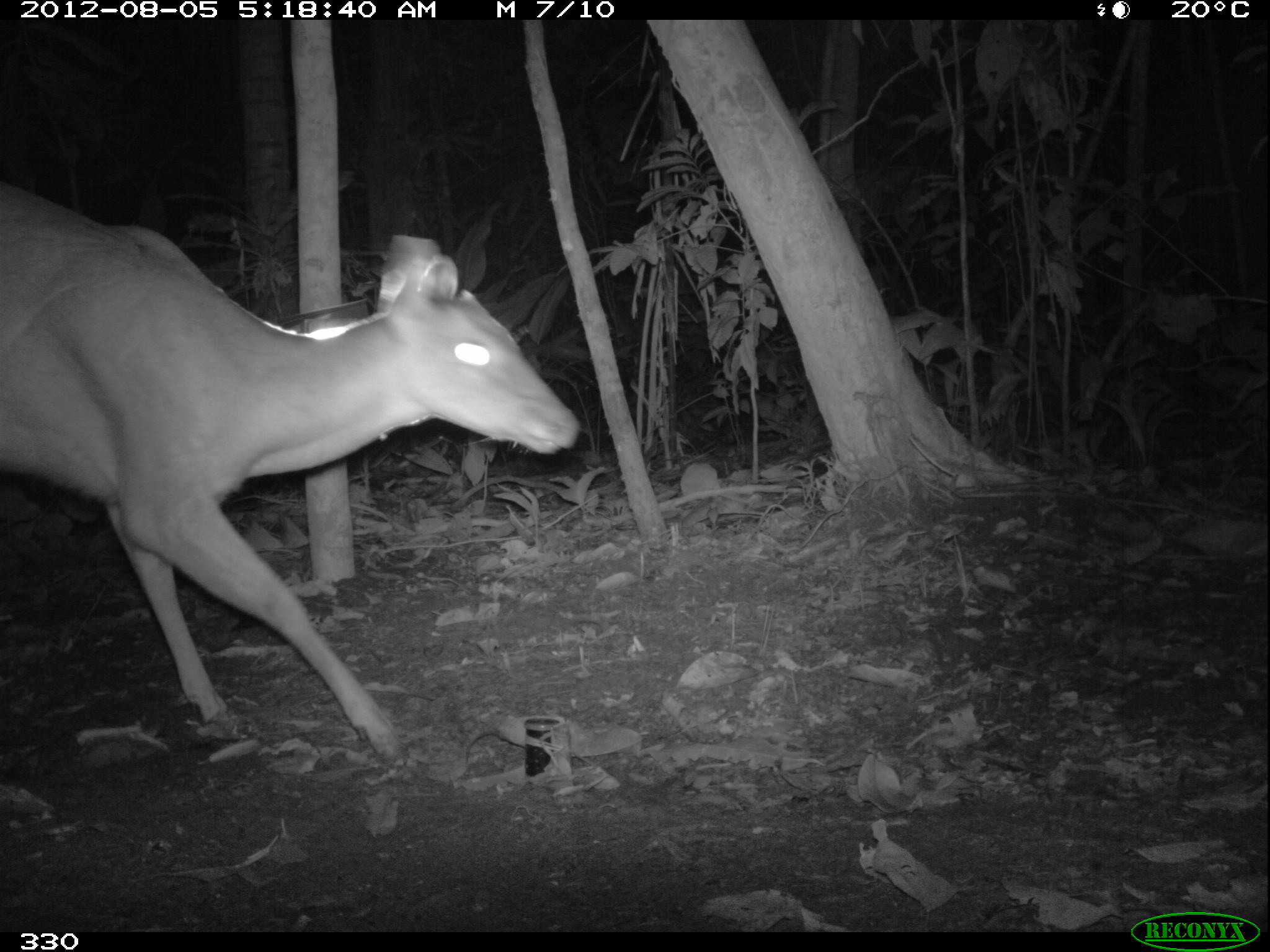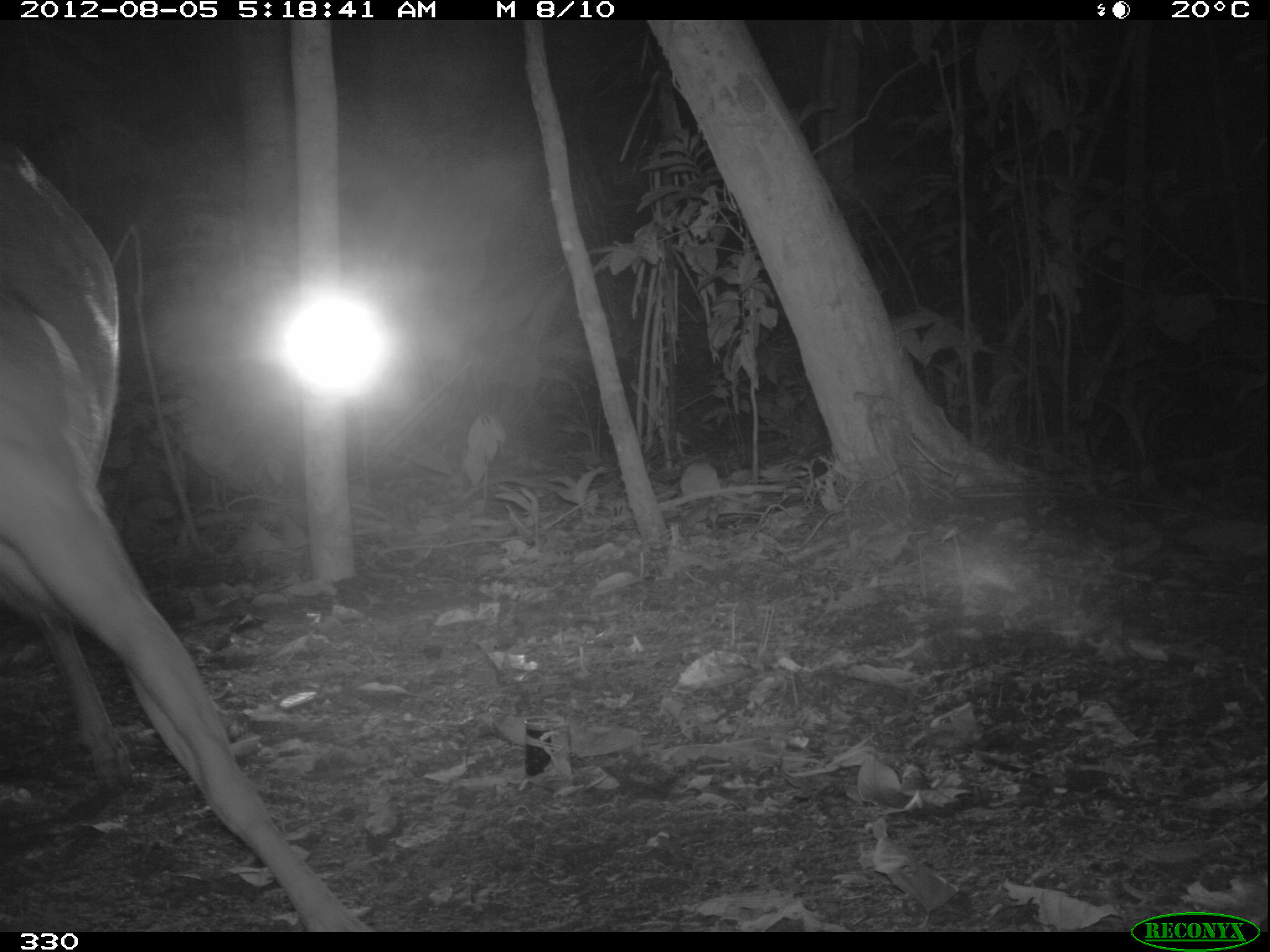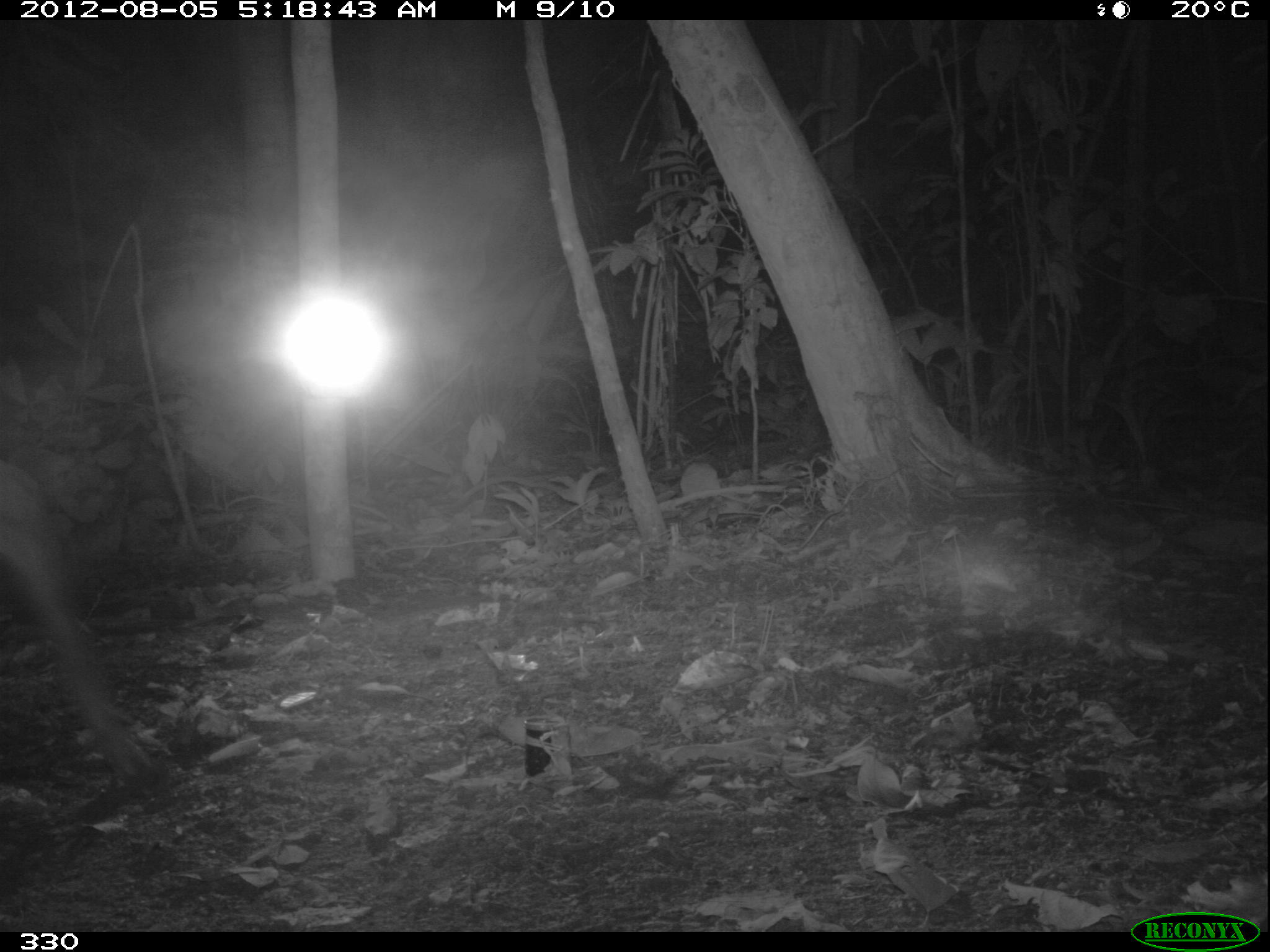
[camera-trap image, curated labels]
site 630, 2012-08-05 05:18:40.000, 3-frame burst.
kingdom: Animalia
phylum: Chordata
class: Mammalia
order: Artiodactyla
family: Cervidae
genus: Mazama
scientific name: Mazama americana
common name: red brocket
Mazama americana (red brocket).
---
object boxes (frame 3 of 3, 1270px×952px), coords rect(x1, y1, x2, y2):
mazama americana: rect(0, 453, 161, 798)